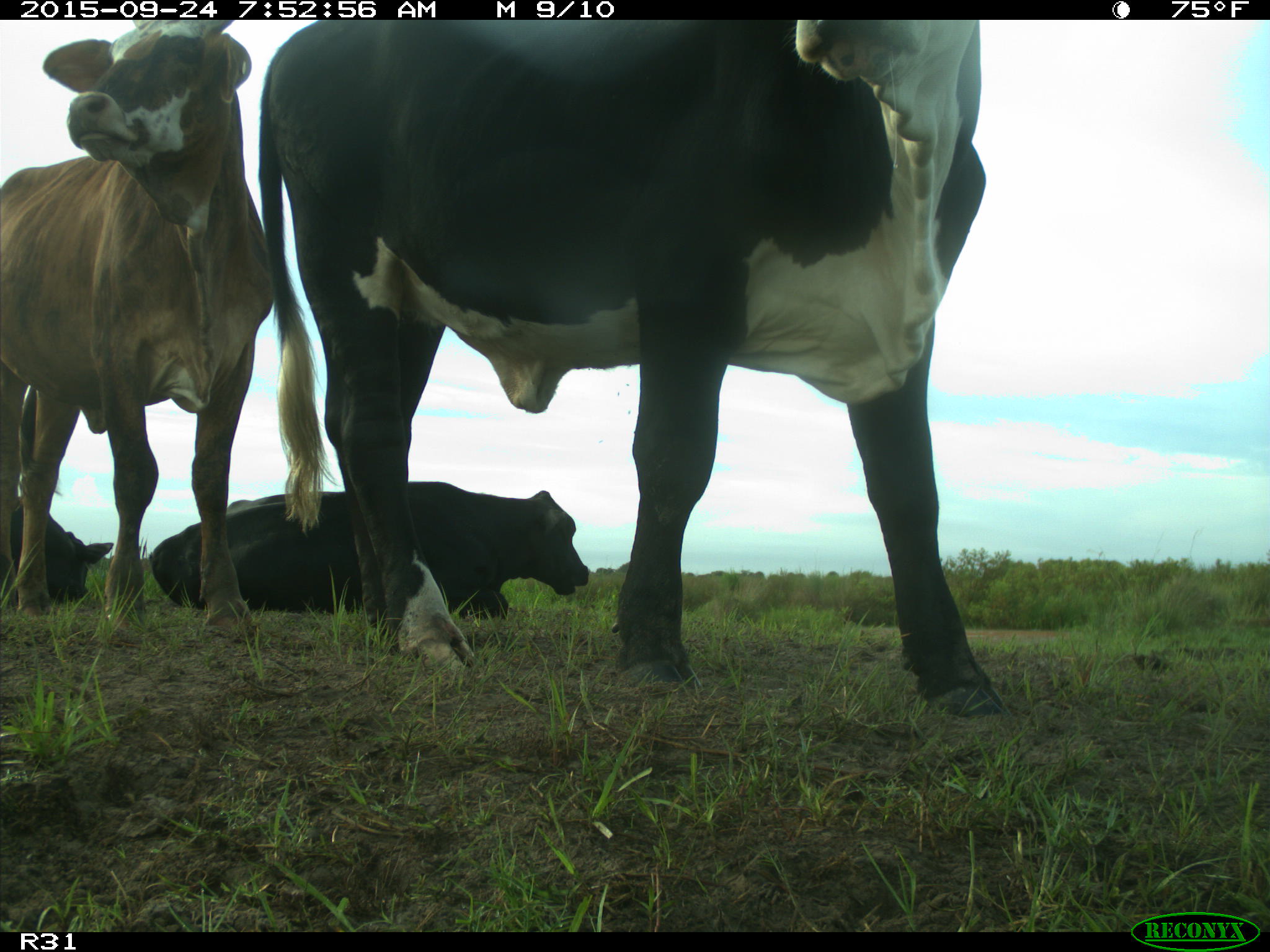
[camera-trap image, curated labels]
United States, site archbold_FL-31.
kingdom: Animalia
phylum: Chordata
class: Mammalia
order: Artiodactyla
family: Bovidae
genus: Bos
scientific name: Bos taurus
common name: domestic cow